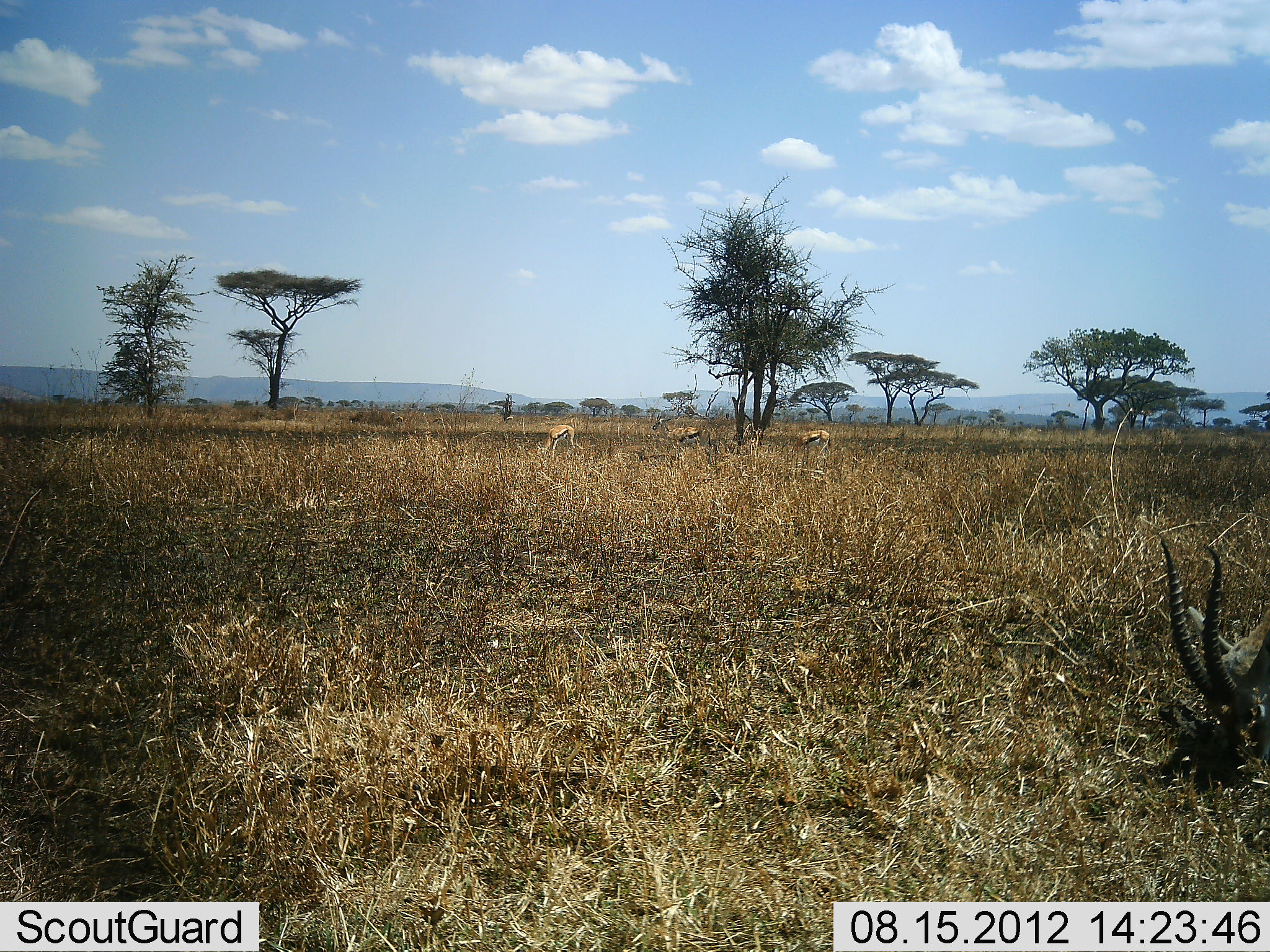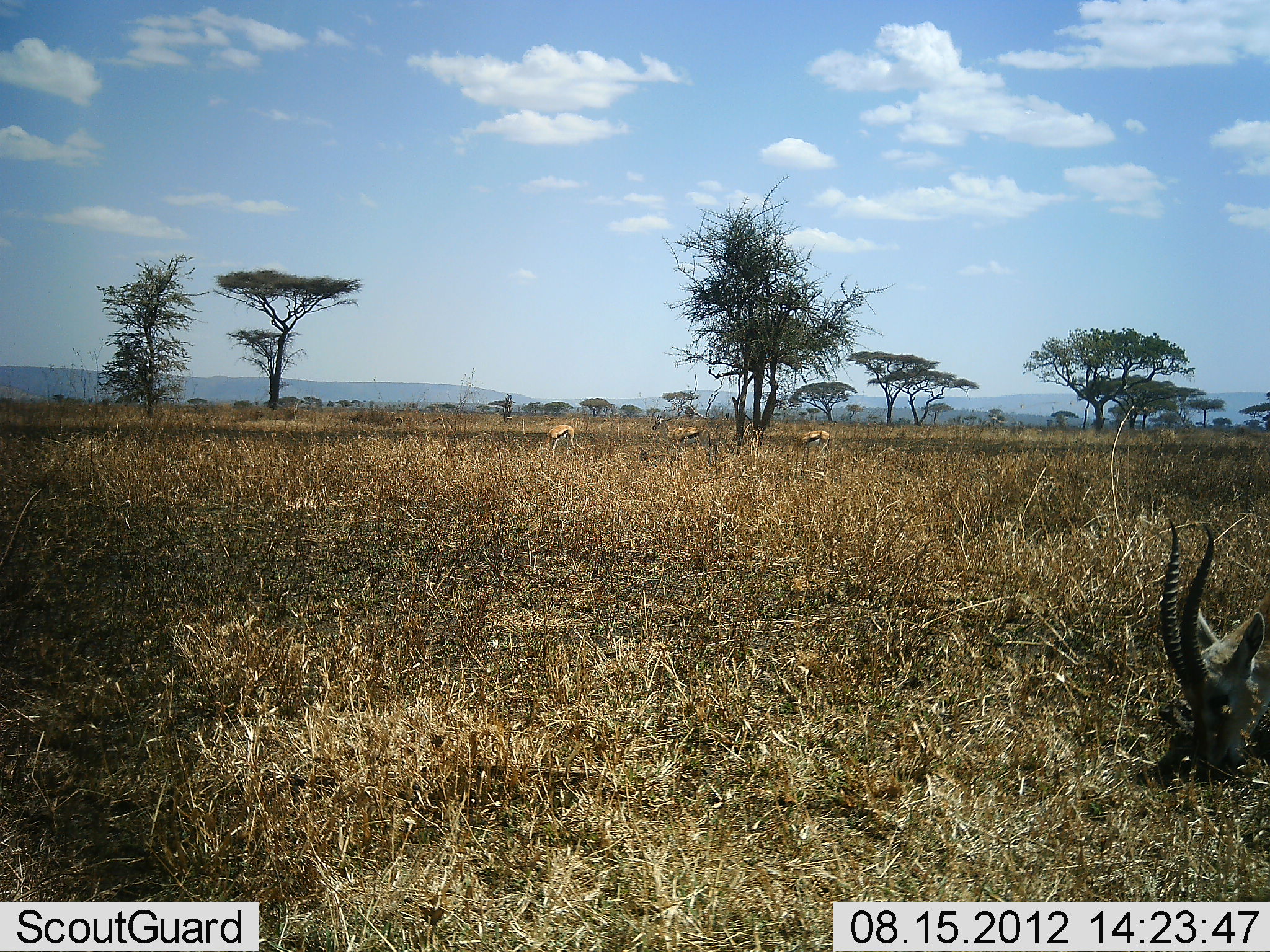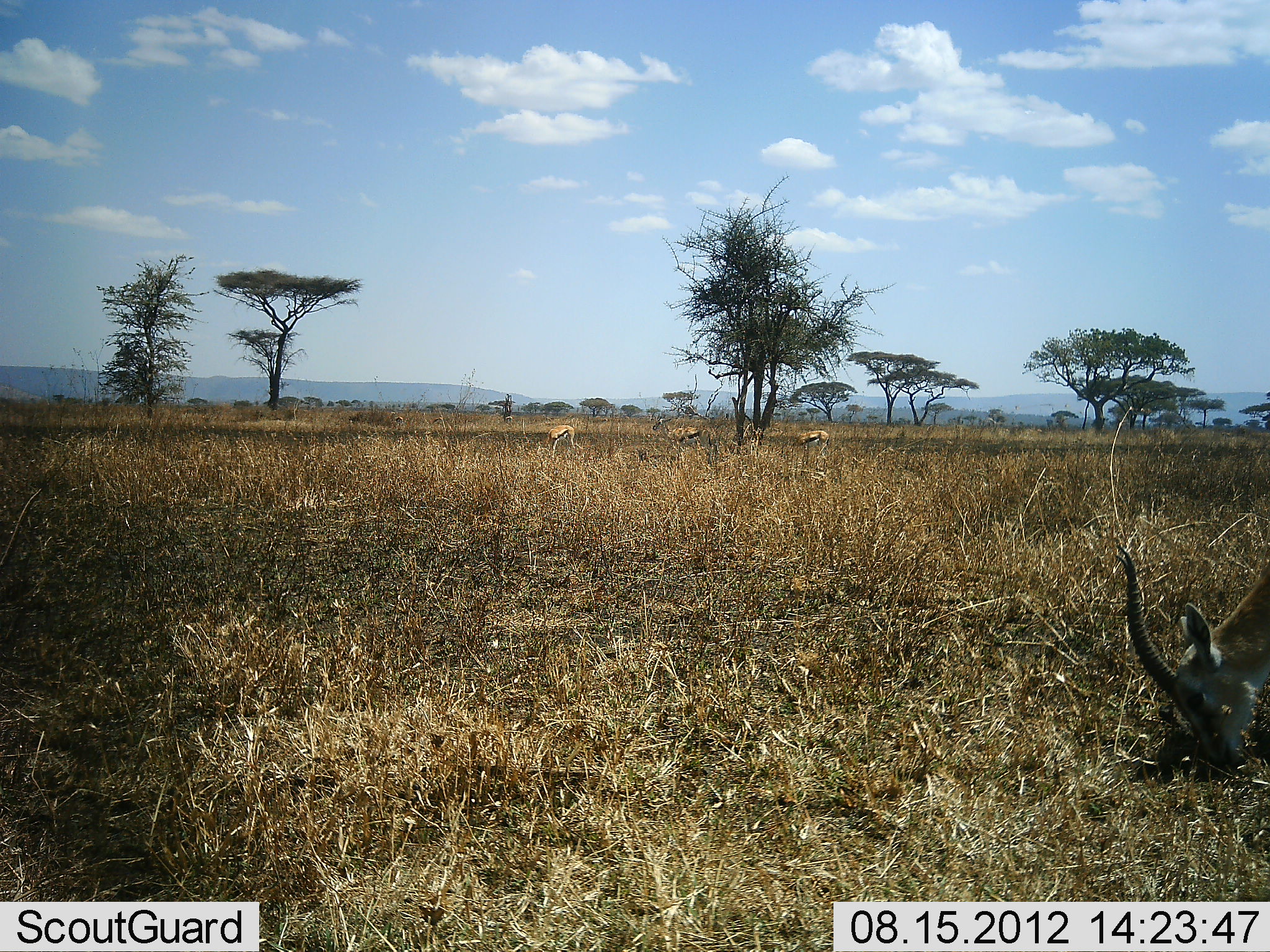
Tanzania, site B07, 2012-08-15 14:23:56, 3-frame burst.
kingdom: Animalia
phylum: Chordata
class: Mammalia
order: Artiodactyla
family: Bovidae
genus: Eudorcas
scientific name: Eudorcas thomsonii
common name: thomson's gazelle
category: gazellethomsons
Gazellethomsons (thomson's gazelle) (Eudorcas thomsonii), count 4. Behavior (volunteer vote fractions): standing 36%, resting 9%, moving 0%, interacting 0%. Young present (vote fraction): 0%. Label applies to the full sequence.